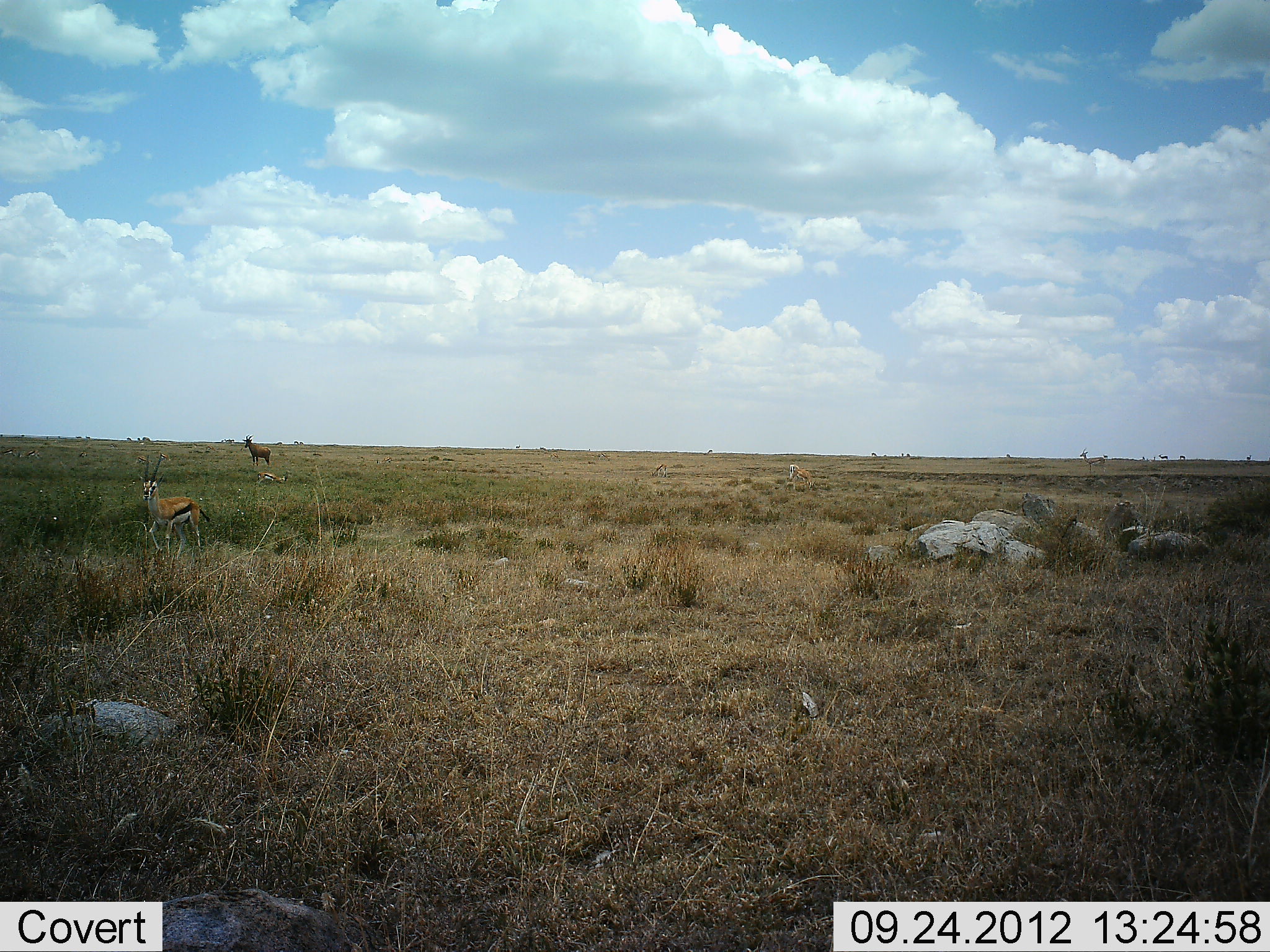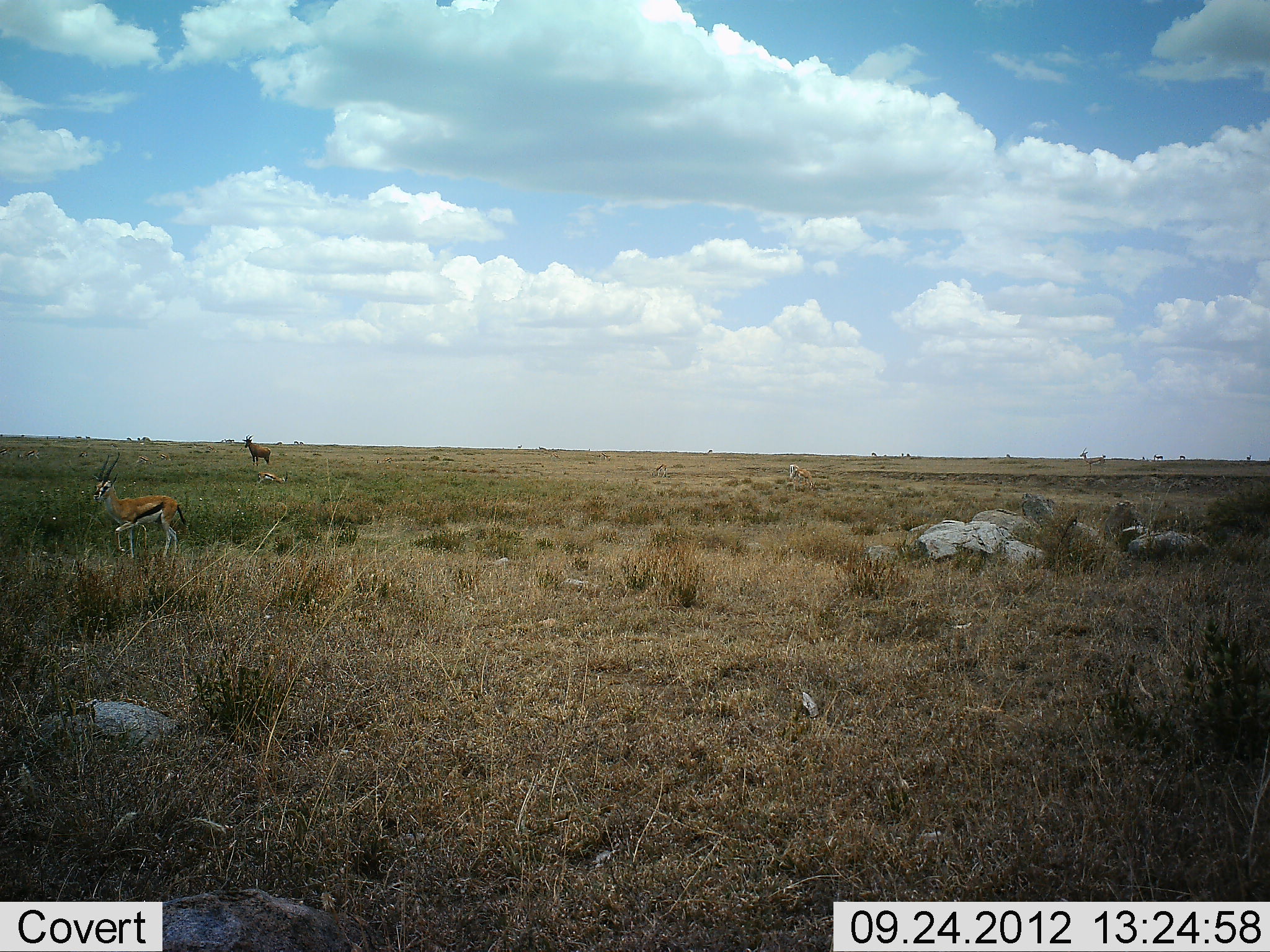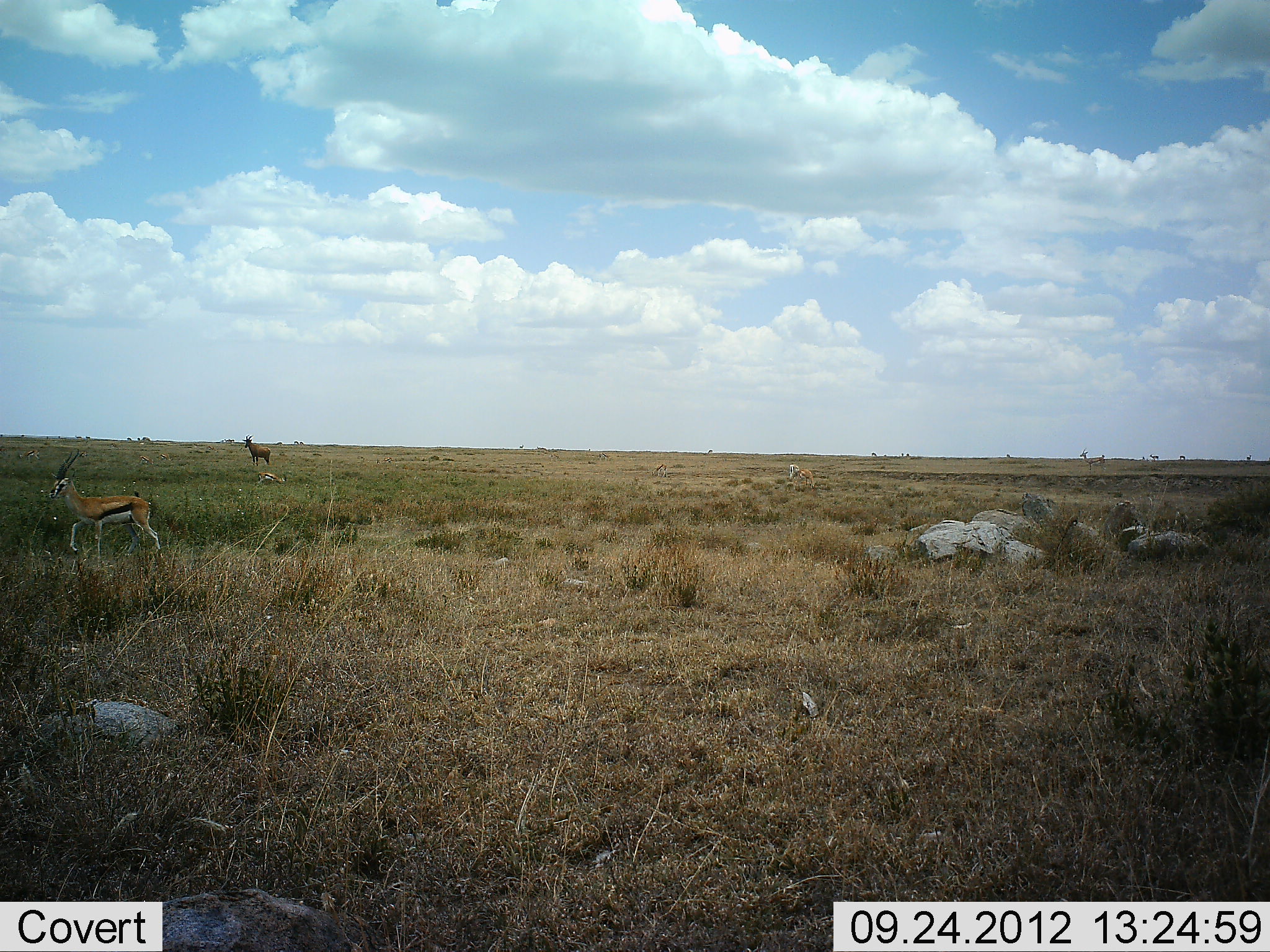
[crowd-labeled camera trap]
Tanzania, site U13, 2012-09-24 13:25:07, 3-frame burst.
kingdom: Animalia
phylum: Chordata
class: Mammalia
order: Artiodactyla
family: Bovidae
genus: Eudorcas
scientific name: Eudorcas thomsonii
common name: thomson's gazelle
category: gazellethomsons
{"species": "gazellethomsons (thomson's gazelle) (Eudorcas thomsonii)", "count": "2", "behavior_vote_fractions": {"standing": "46%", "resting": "0%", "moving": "85%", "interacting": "0%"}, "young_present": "0%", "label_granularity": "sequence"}